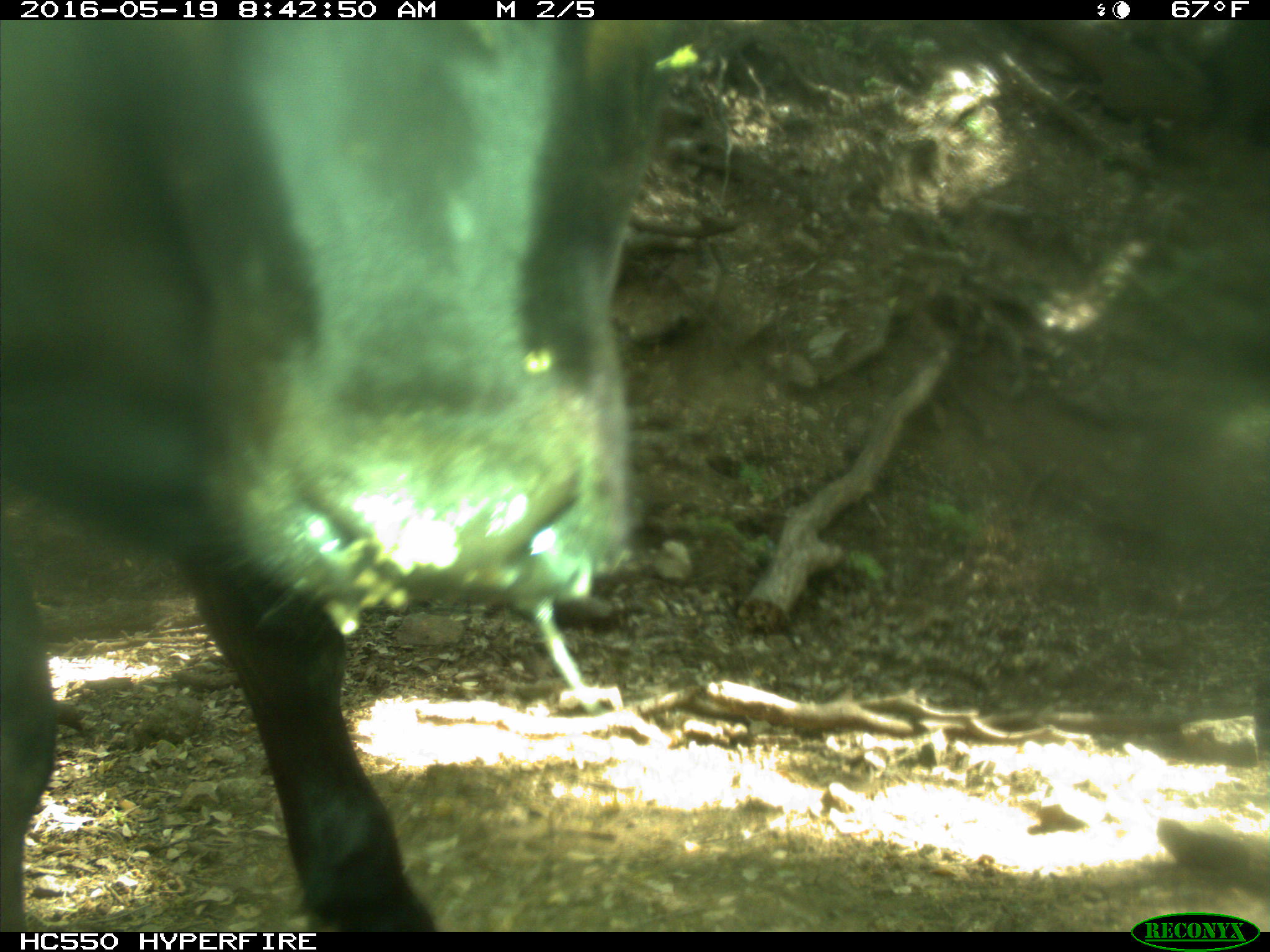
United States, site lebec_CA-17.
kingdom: Animalia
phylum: Chordata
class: Mammalia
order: Artiodactyla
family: Bovidae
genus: Bos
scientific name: Bos taurus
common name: domestic cow